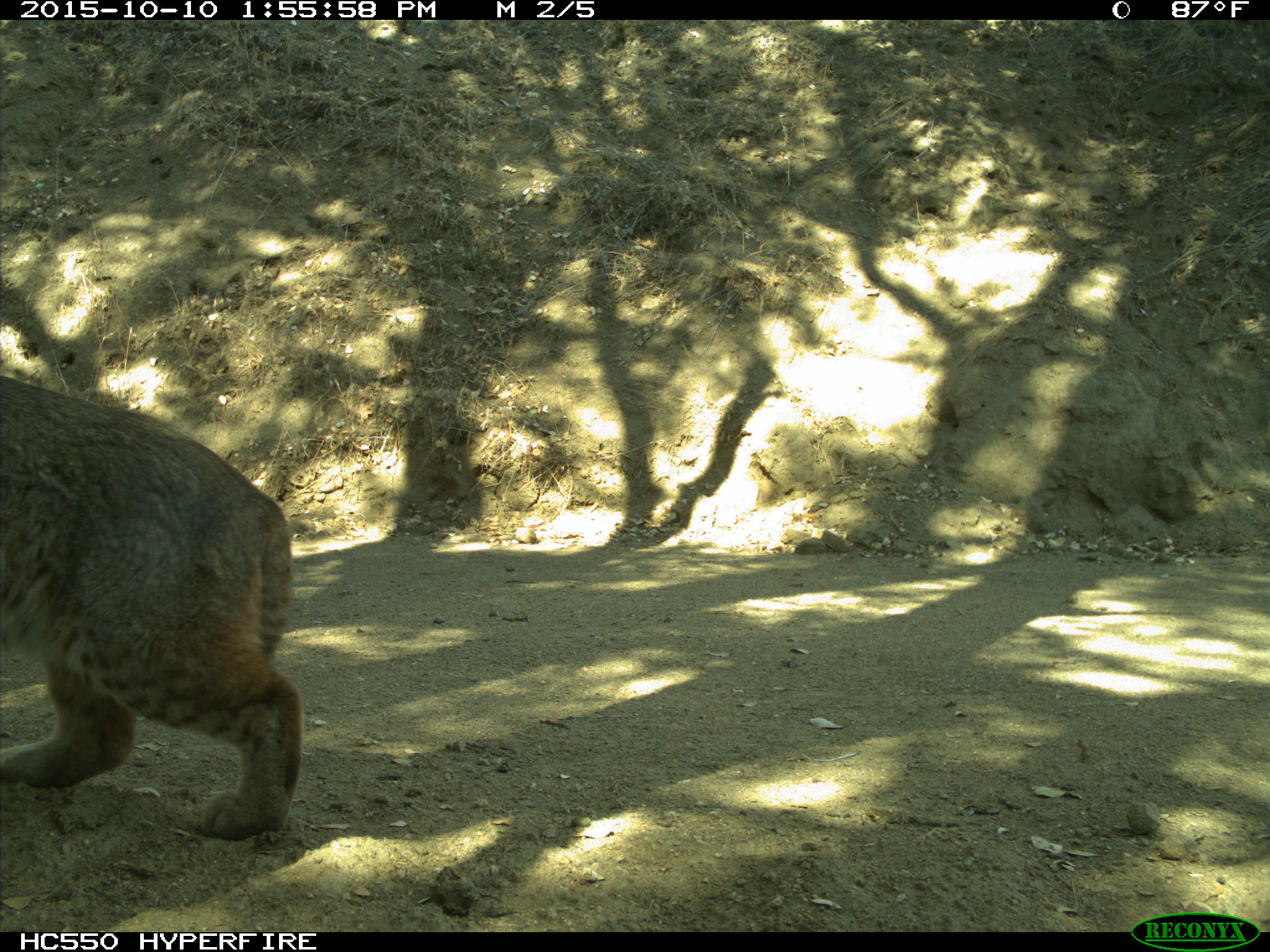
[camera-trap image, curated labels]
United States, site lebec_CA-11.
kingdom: Animalia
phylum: Chordata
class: Mammalia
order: Carnivora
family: Felidae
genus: Lynx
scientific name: Lynx rufus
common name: bobcat